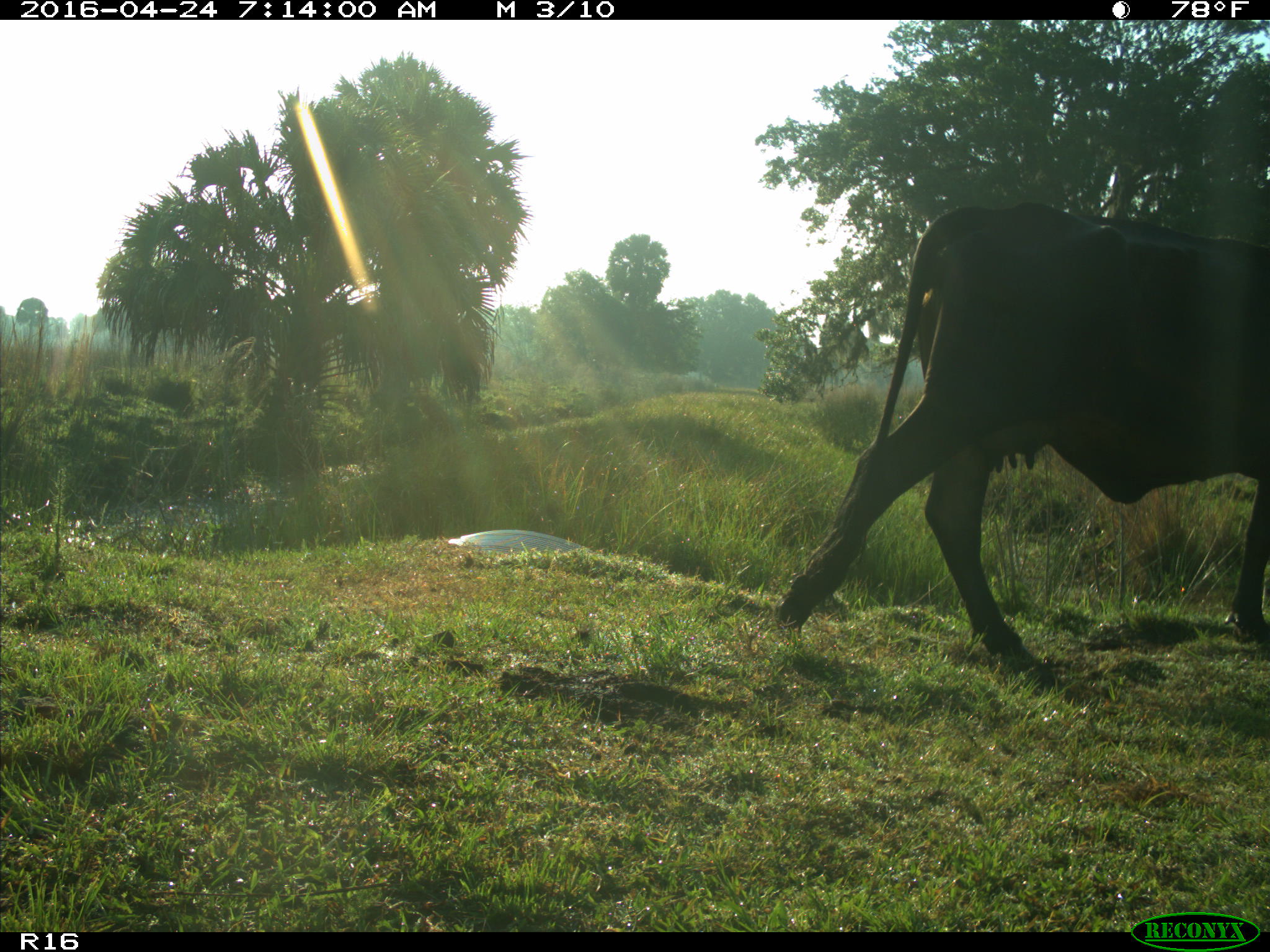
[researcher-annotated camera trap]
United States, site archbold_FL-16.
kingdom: Animalia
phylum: Chordata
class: Mammalia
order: Artiodactyla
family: Bovidae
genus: Bos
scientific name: Bos taurus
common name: domestic cow